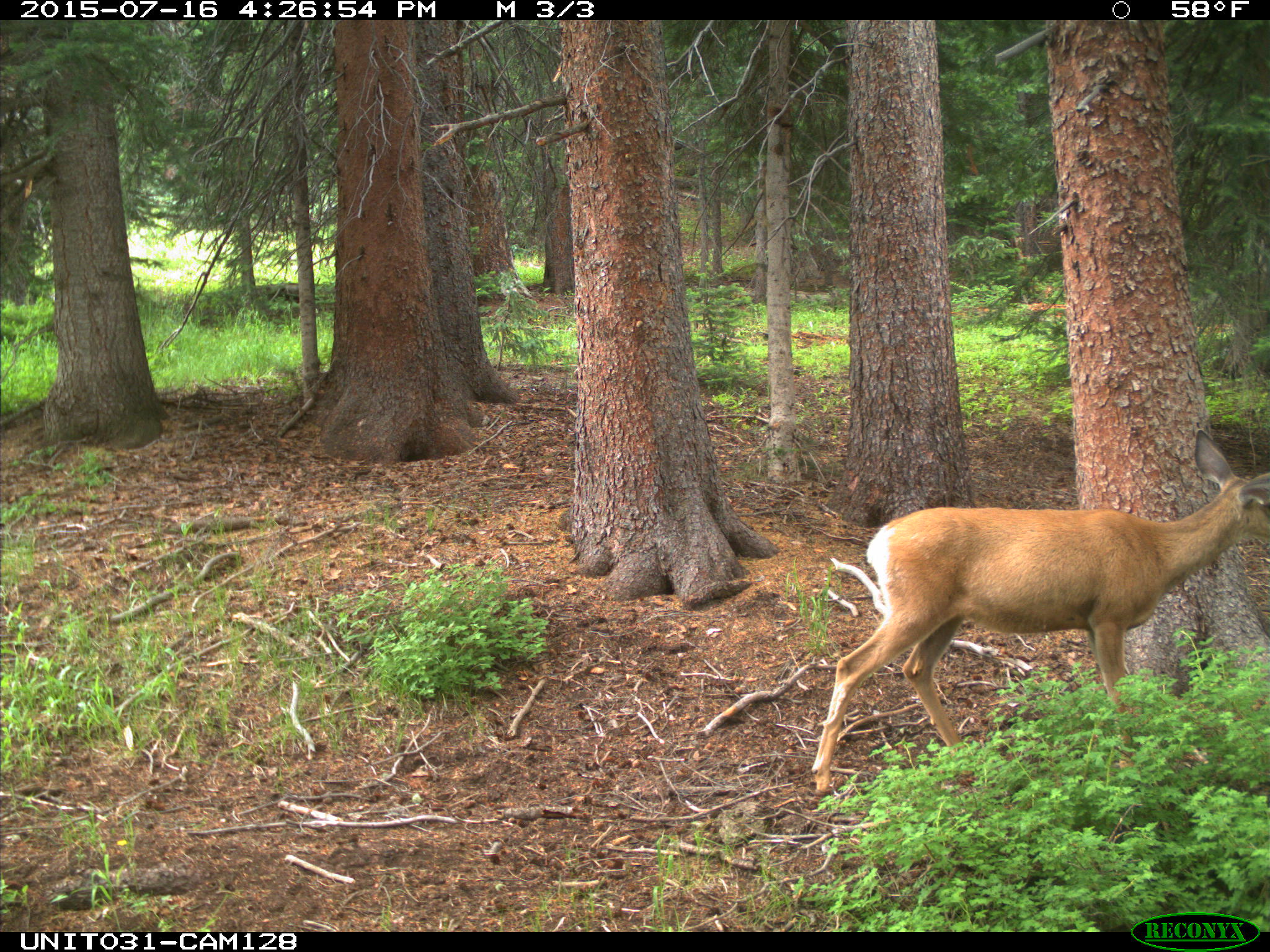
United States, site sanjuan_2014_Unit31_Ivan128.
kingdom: Animalia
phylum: Chordata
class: Mammalia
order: Artiodactyla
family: Cervidae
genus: Odocoileus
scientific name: Odocoileus hemionus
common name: mule deer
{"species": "Odocoileus hemionus (mule deer)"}